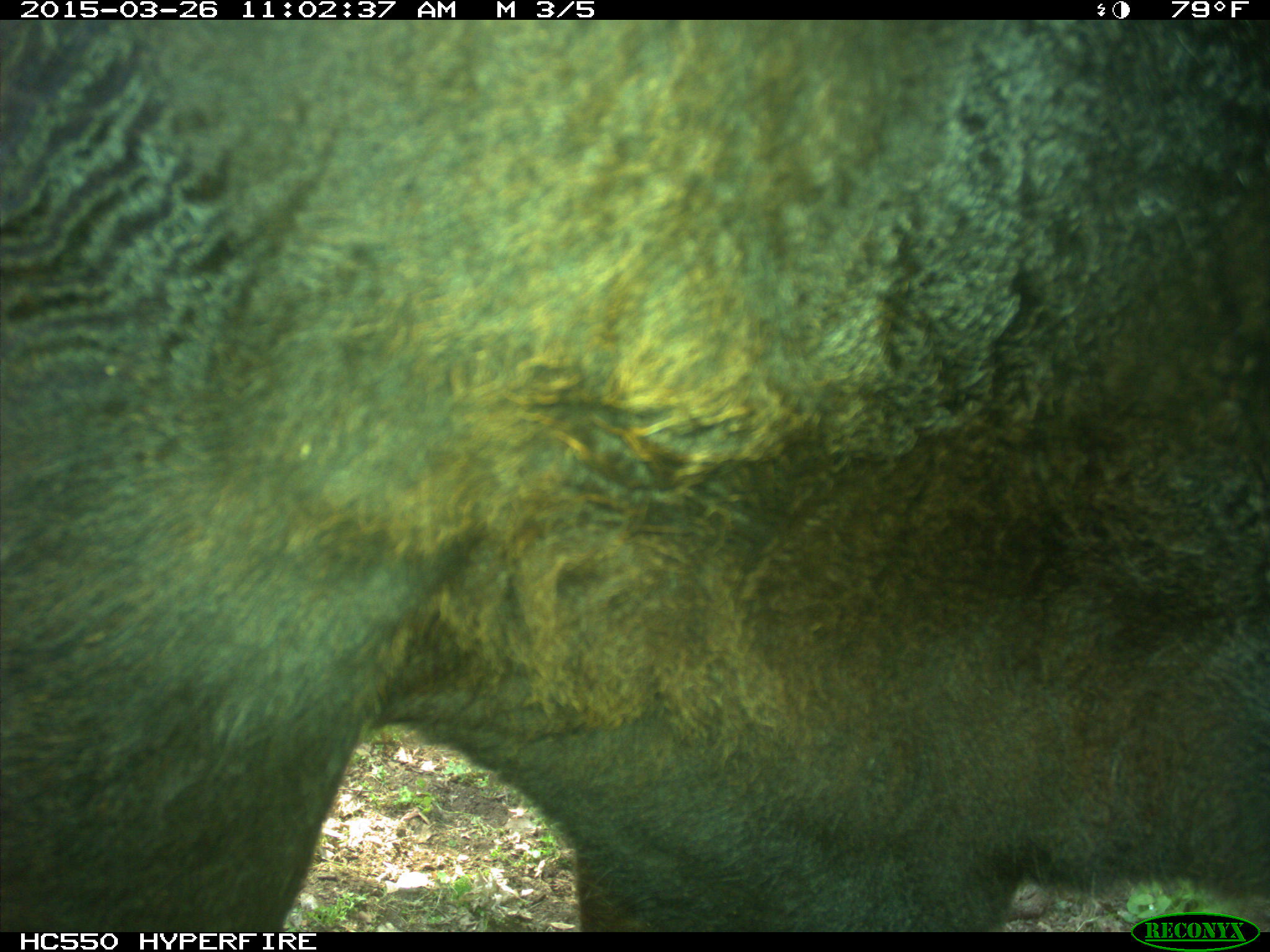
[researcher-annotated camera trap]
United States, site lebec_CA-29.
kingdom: Animalia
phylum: Chordata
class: Mammalia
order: Artiodactyla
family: Bovidae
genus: Bos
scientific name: Bos taurus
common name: domestic cow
Bos taurus (domestic cow).